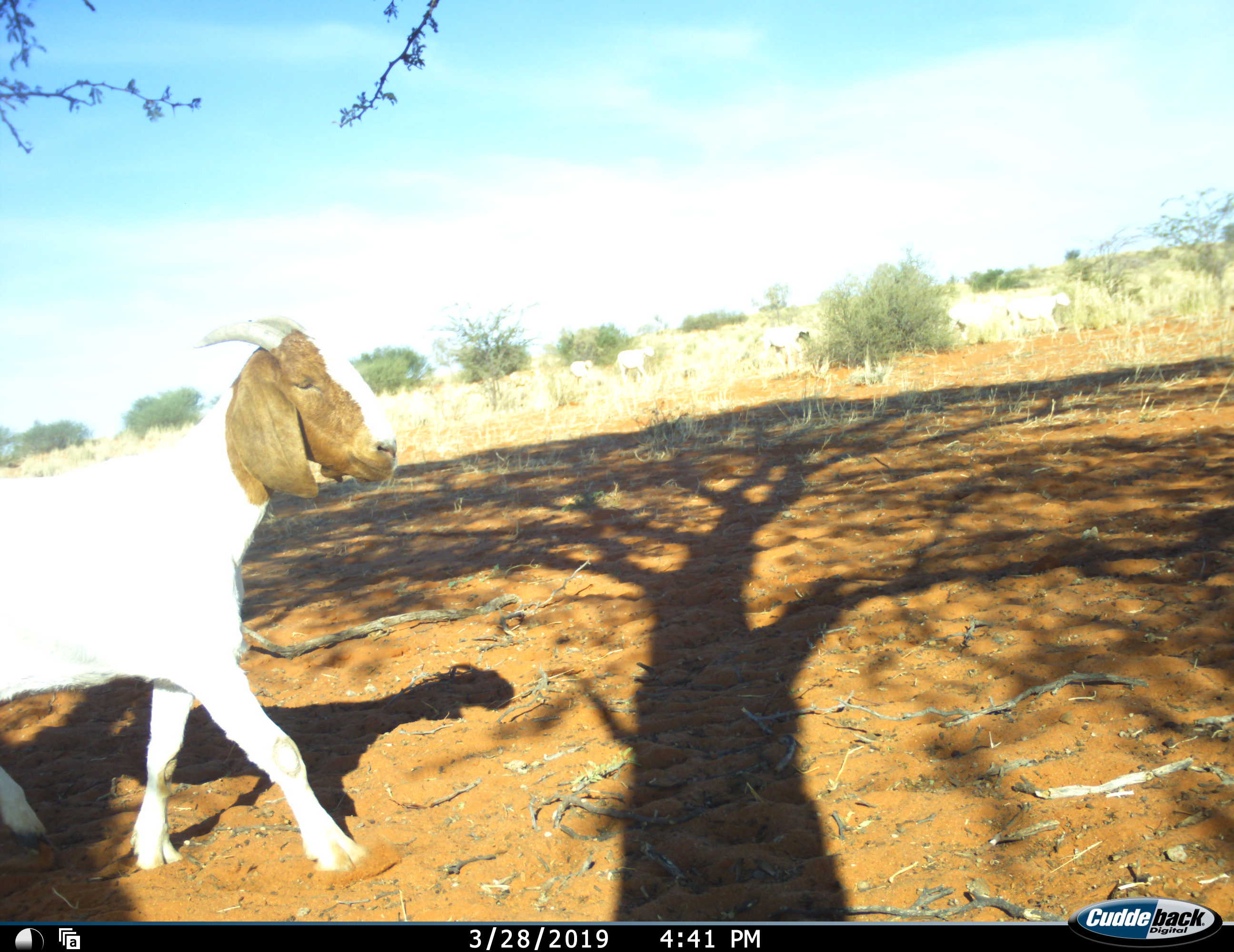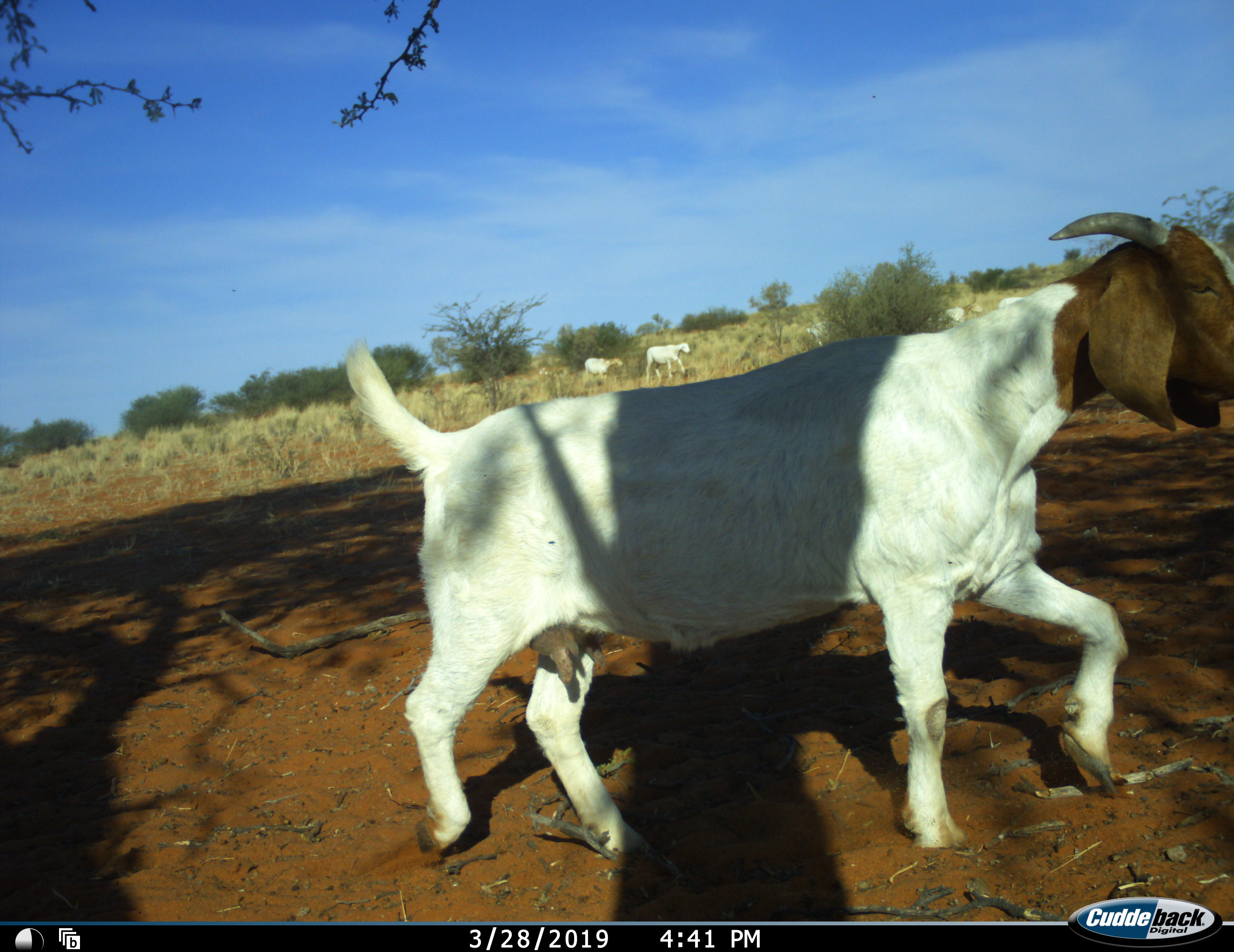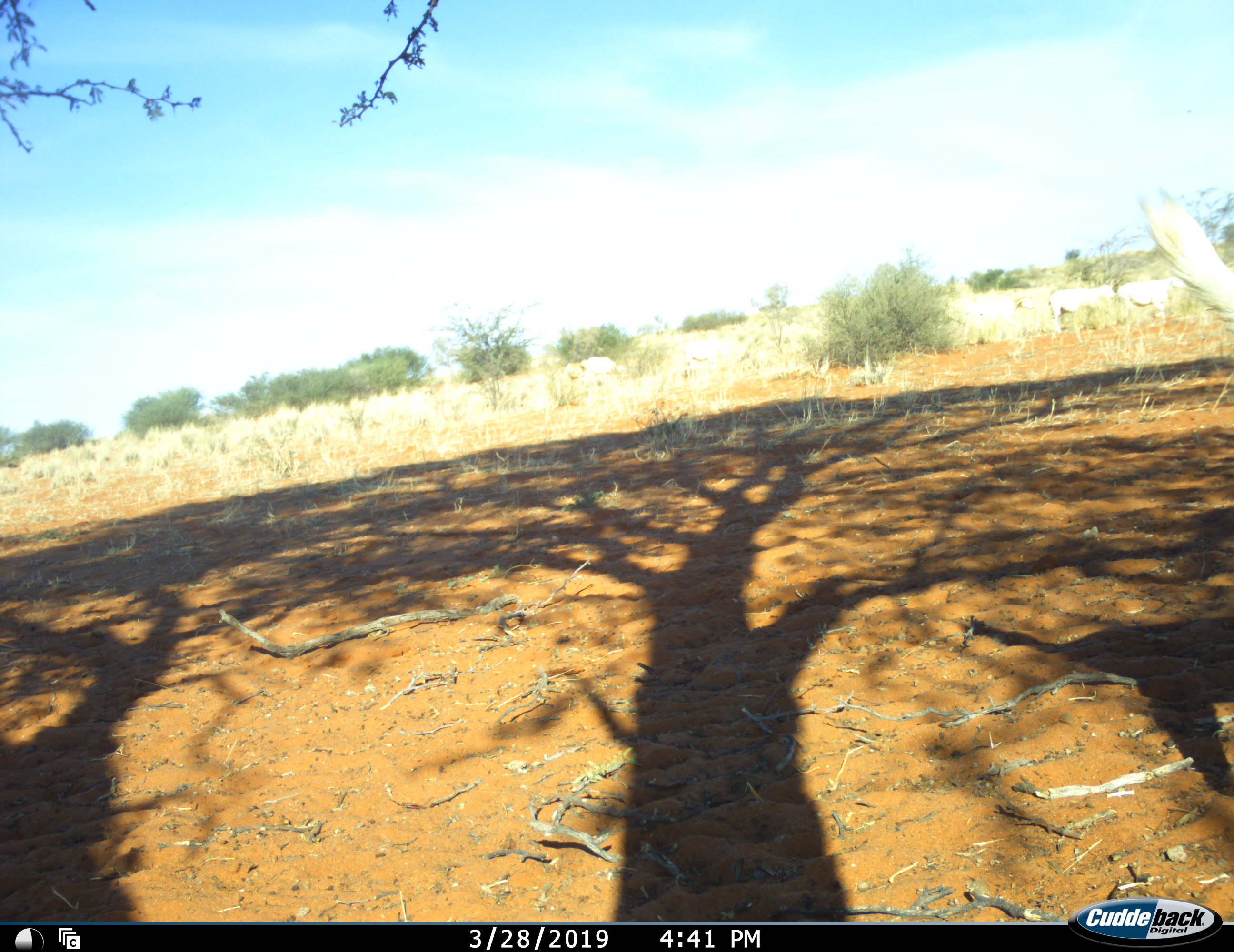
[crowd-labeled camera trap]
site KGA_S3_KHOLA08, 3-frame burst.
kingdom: Animalia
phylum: Chordata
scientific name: Vertebrata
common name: domestic animal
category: domesticanimal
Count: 6.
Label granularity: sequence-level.